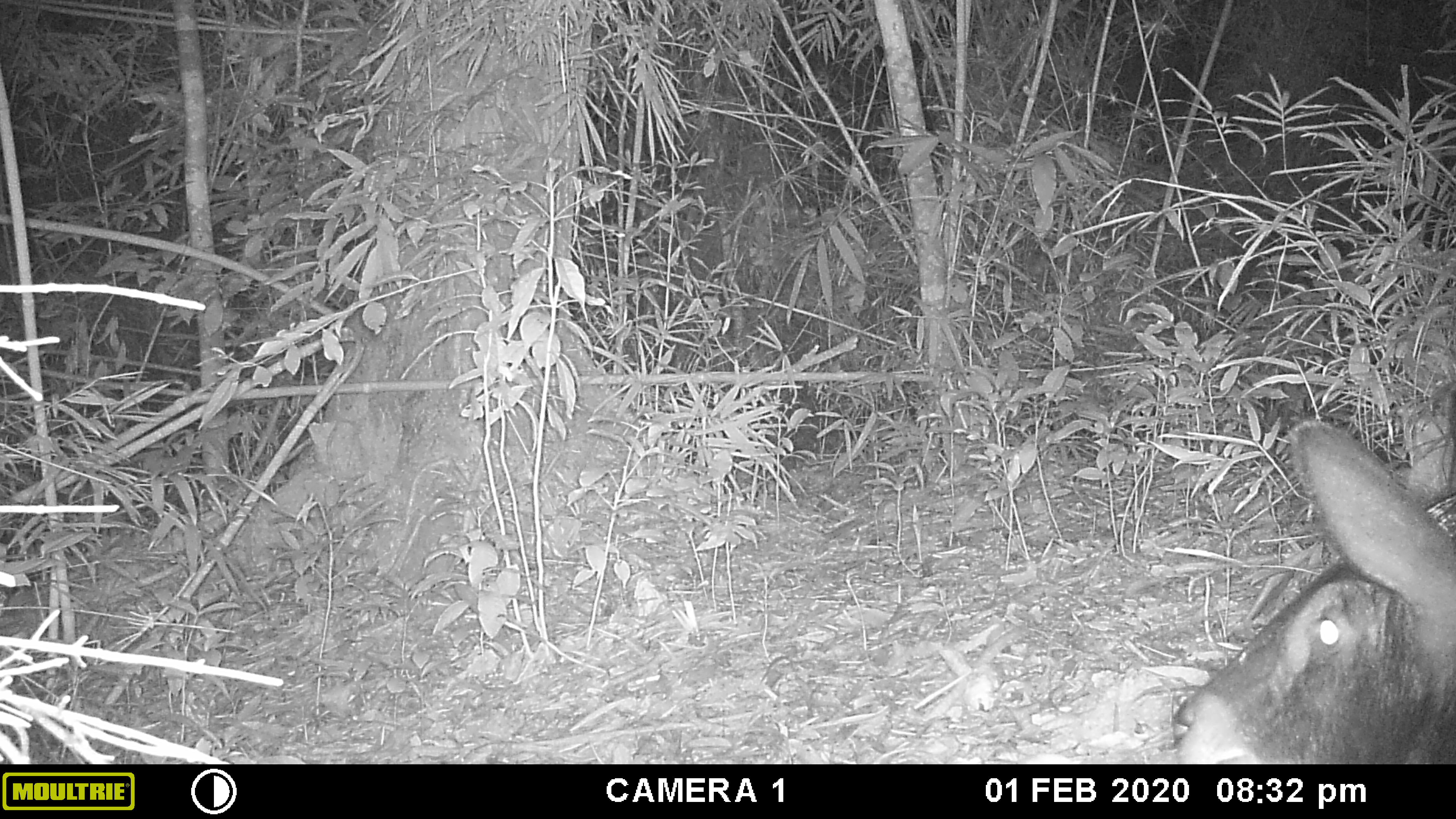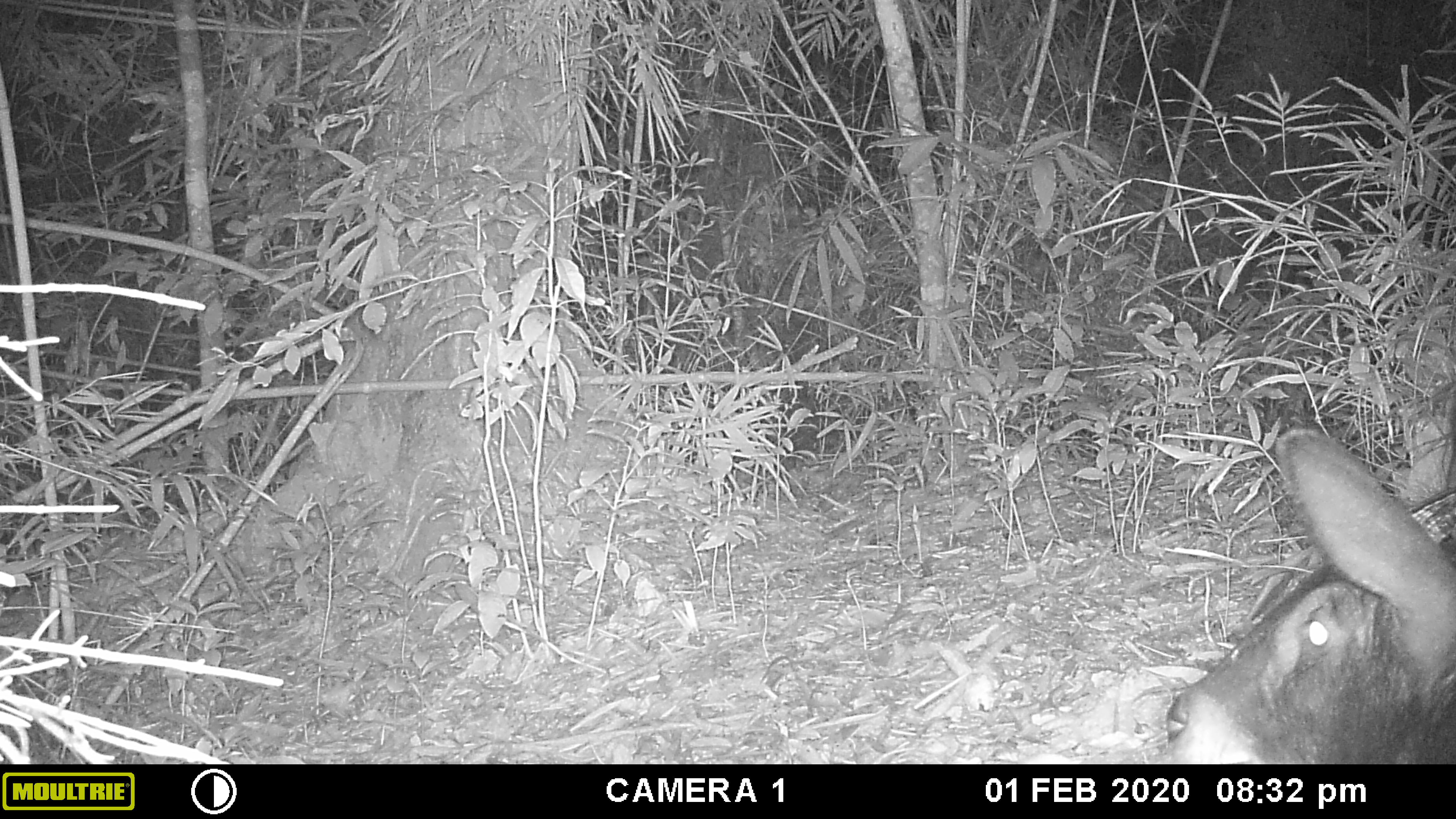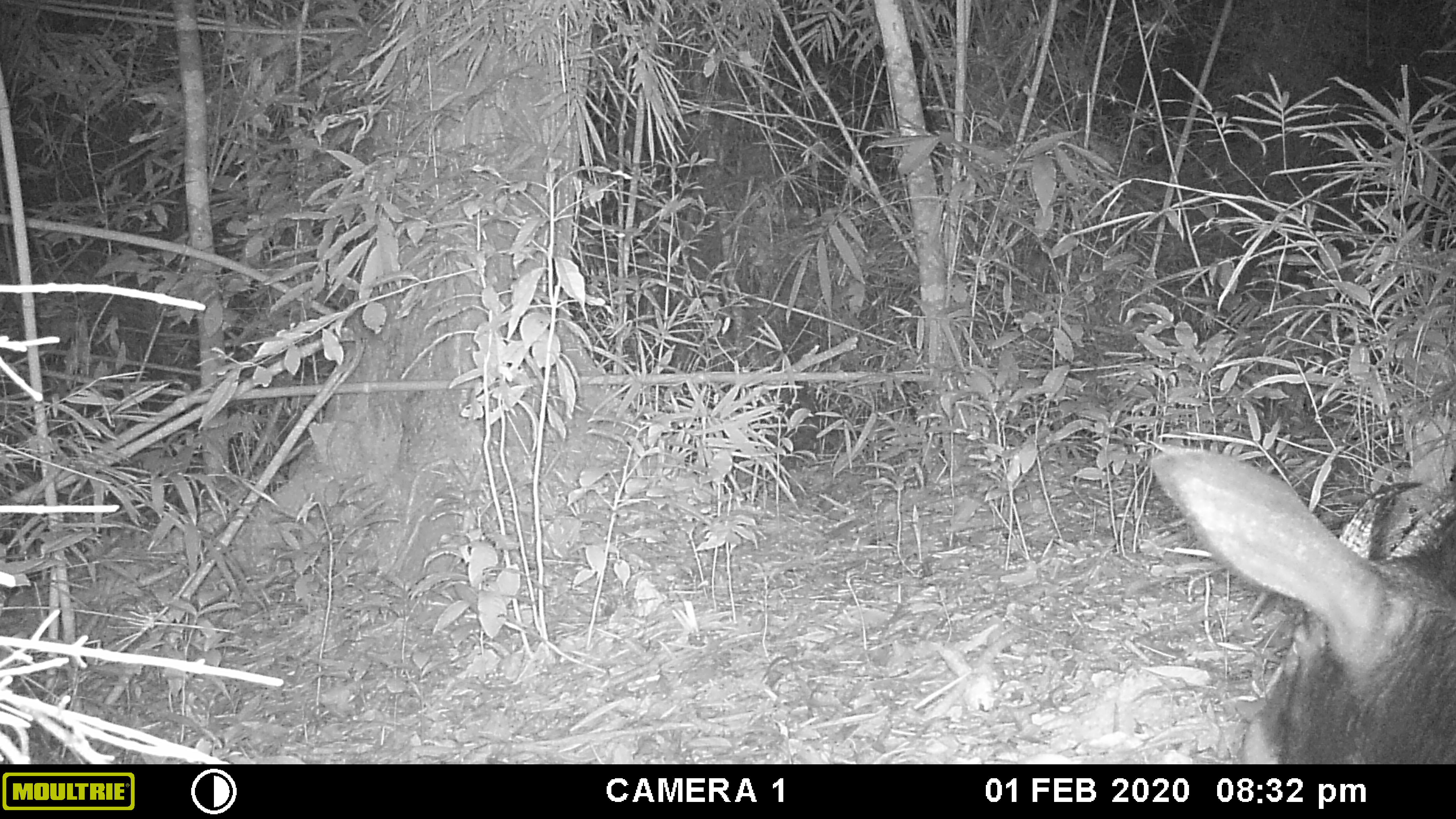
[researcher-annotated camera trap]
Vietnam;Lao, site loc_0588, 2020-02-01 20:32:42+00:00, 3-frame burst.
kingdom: Animalia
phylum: Chordata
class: Mammalia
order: Artiodactyla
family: Bovidae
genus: Capricornis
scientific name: Capricornis sumatraensis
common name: chinese serow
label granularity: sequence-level